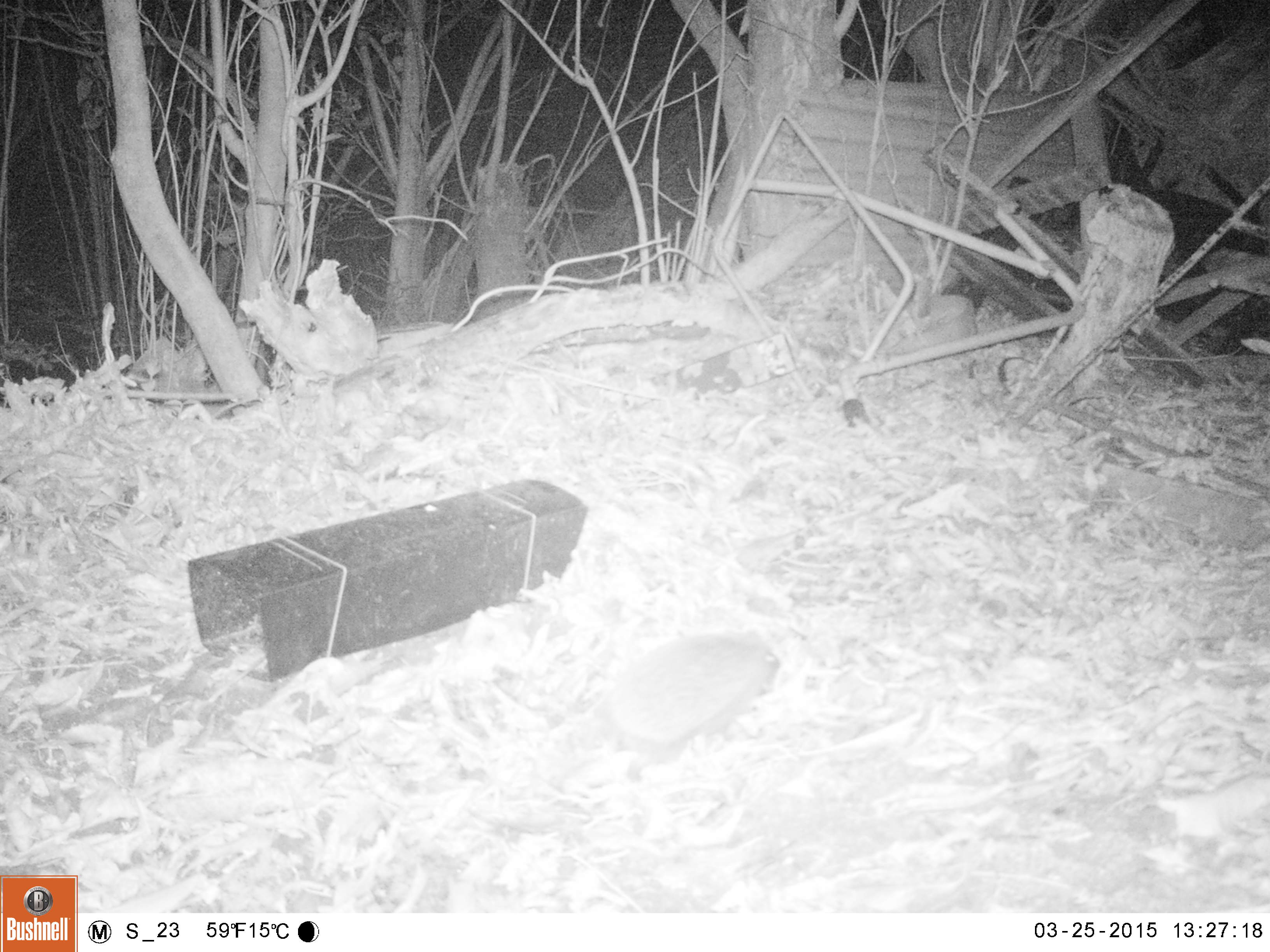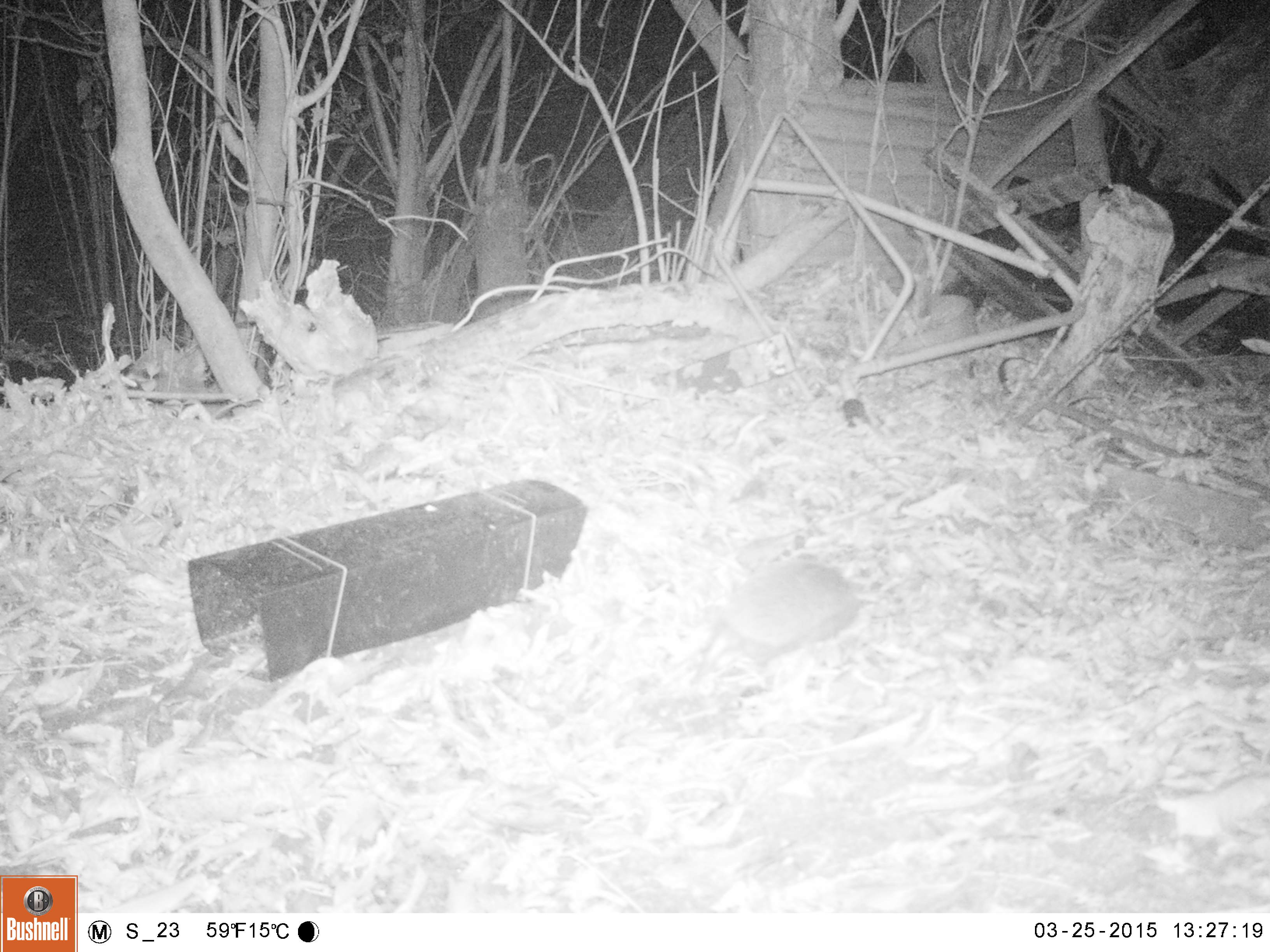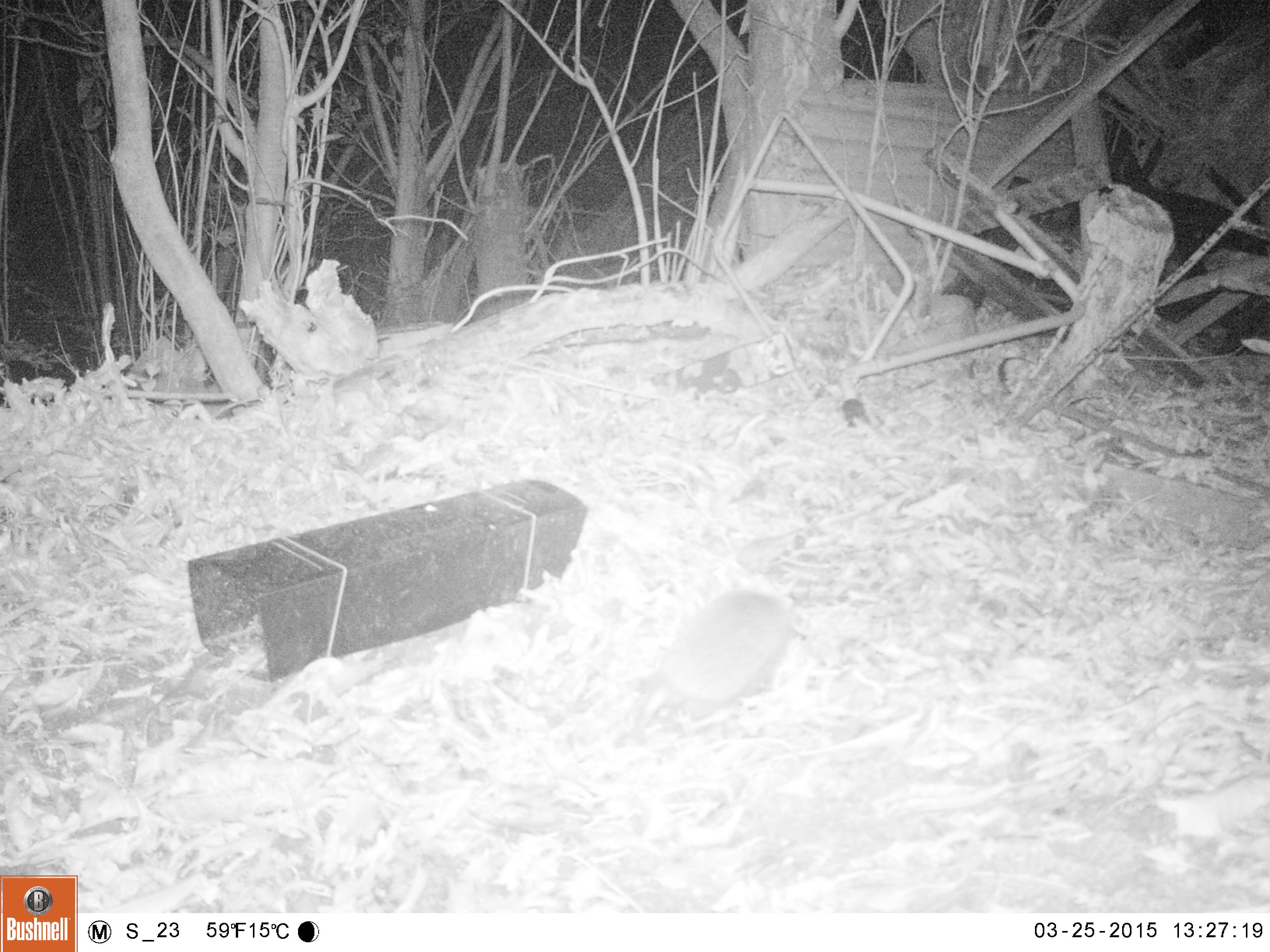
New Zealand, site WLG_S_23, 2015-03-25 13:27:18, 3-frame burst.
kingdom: Animalia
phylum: Chordata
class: Mammalia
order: Eulipotyphla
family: Erinaceidae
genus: Erinaceus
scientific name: Erinaceus europaeus europaeus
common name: european hedgehog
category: hedgehog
Hedgehog (european hedgehog) (Erinaceus europaeus europaeus).